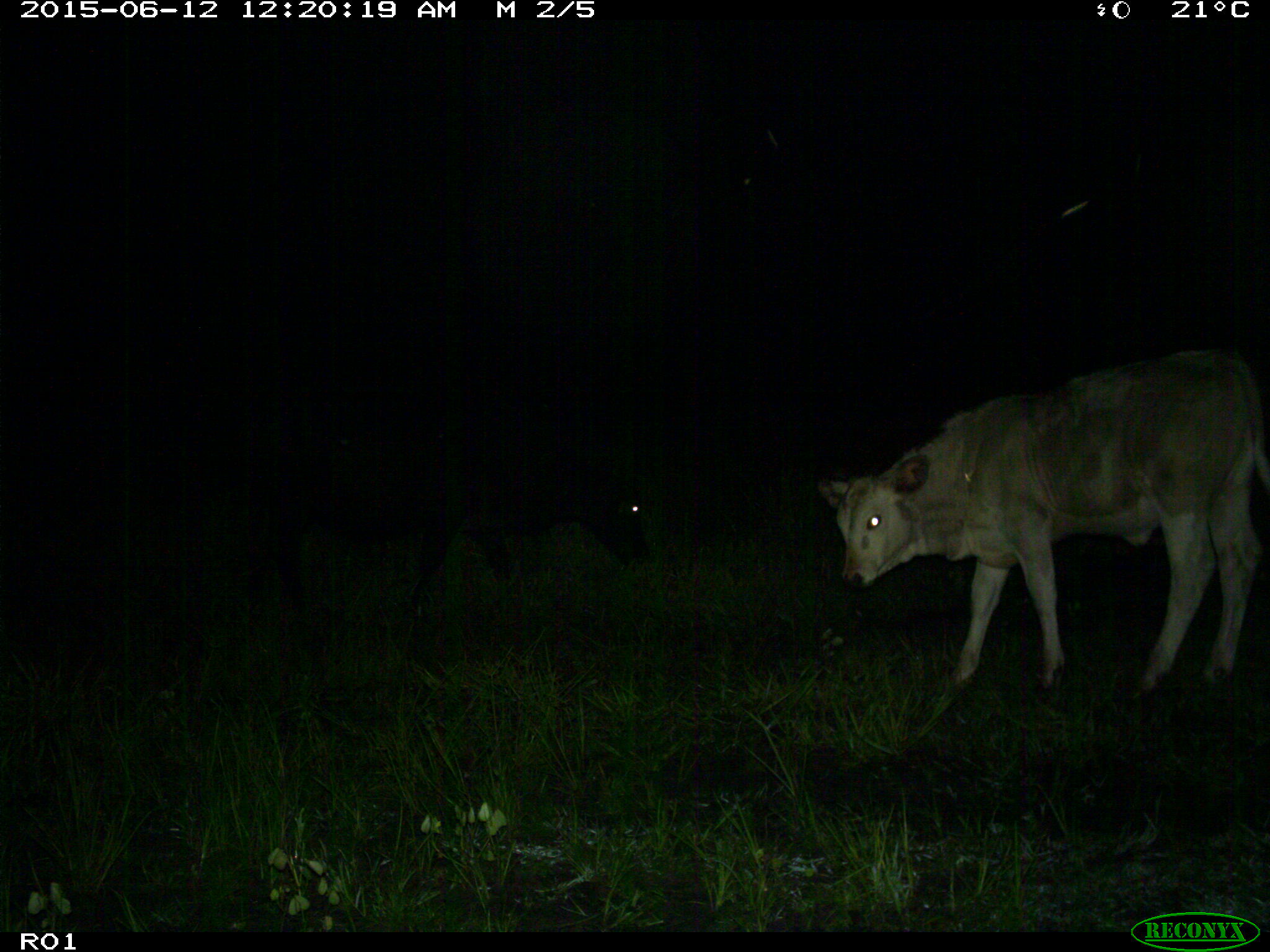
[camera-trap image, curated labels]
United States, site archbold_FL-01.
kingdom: Animalia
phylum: Chordata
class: Mammalia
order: Artiodactyla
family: Bovidae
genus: Bos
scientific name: Bos taurus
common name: domestic cow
Bos taurus (domestic cow).